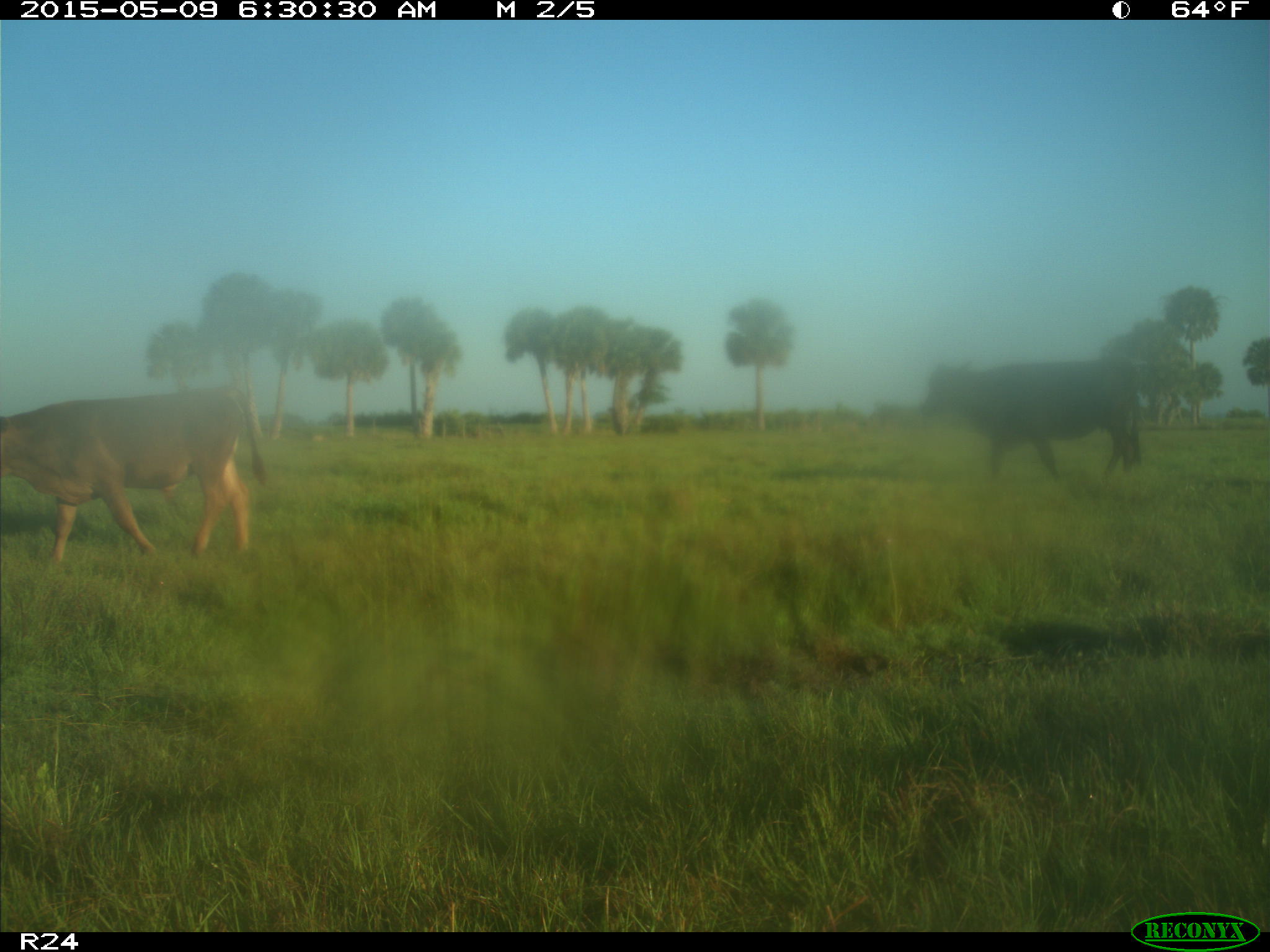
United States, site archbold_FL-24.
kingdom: Animalia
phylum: Chordata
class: Mammalia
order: Artiodactyla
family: Bovidae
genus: Bos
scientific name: Bos taurus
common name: domestic cow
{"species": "Bos taurus (domestic cow)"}